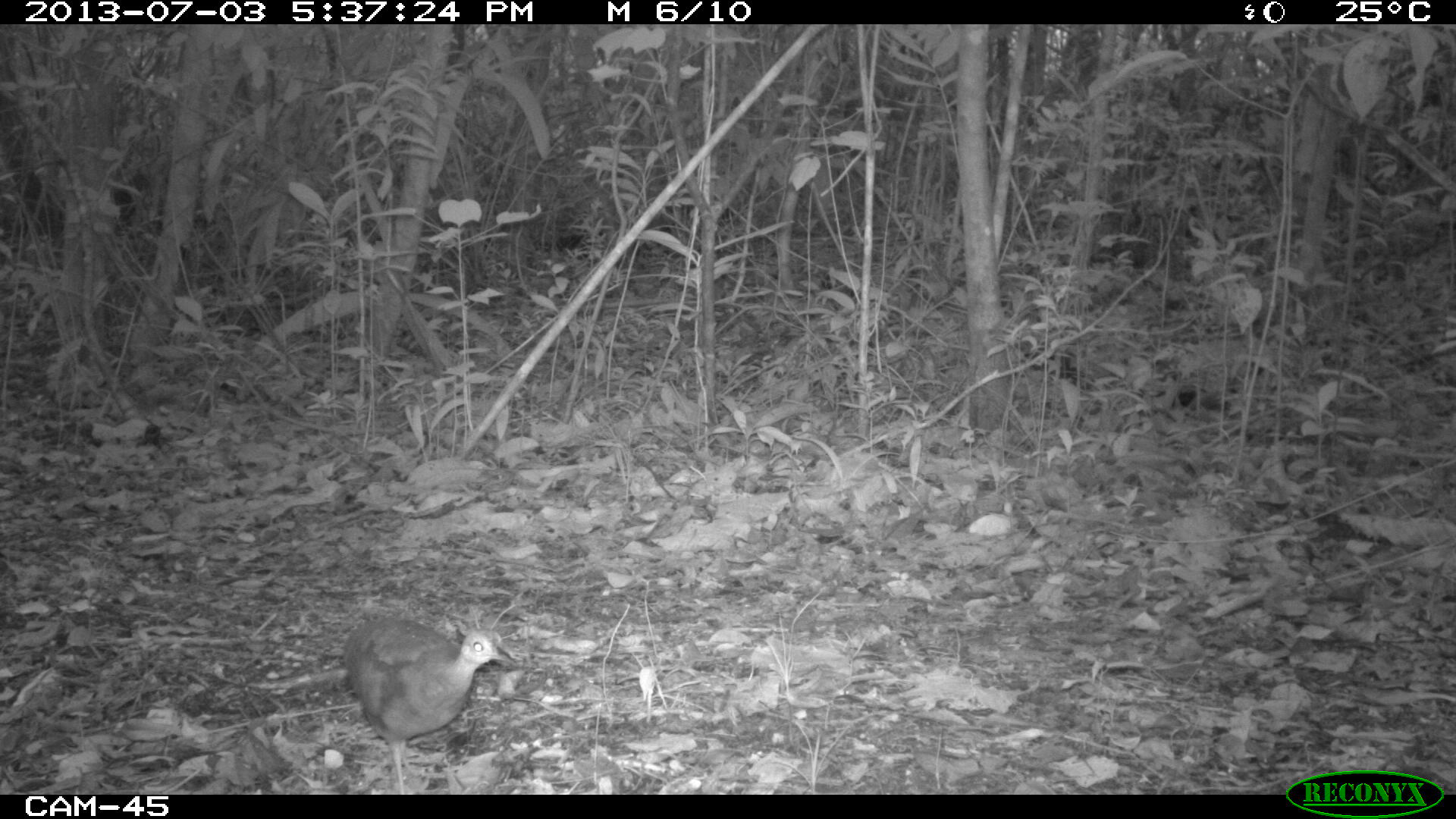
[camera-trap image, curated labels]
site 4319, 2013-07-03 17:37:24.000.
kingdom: Animalia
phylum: Chordata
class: Aves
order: Tinamiformes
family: Tinamidae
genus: Tinamus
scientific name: Tinamus major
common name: great tinamou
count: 1